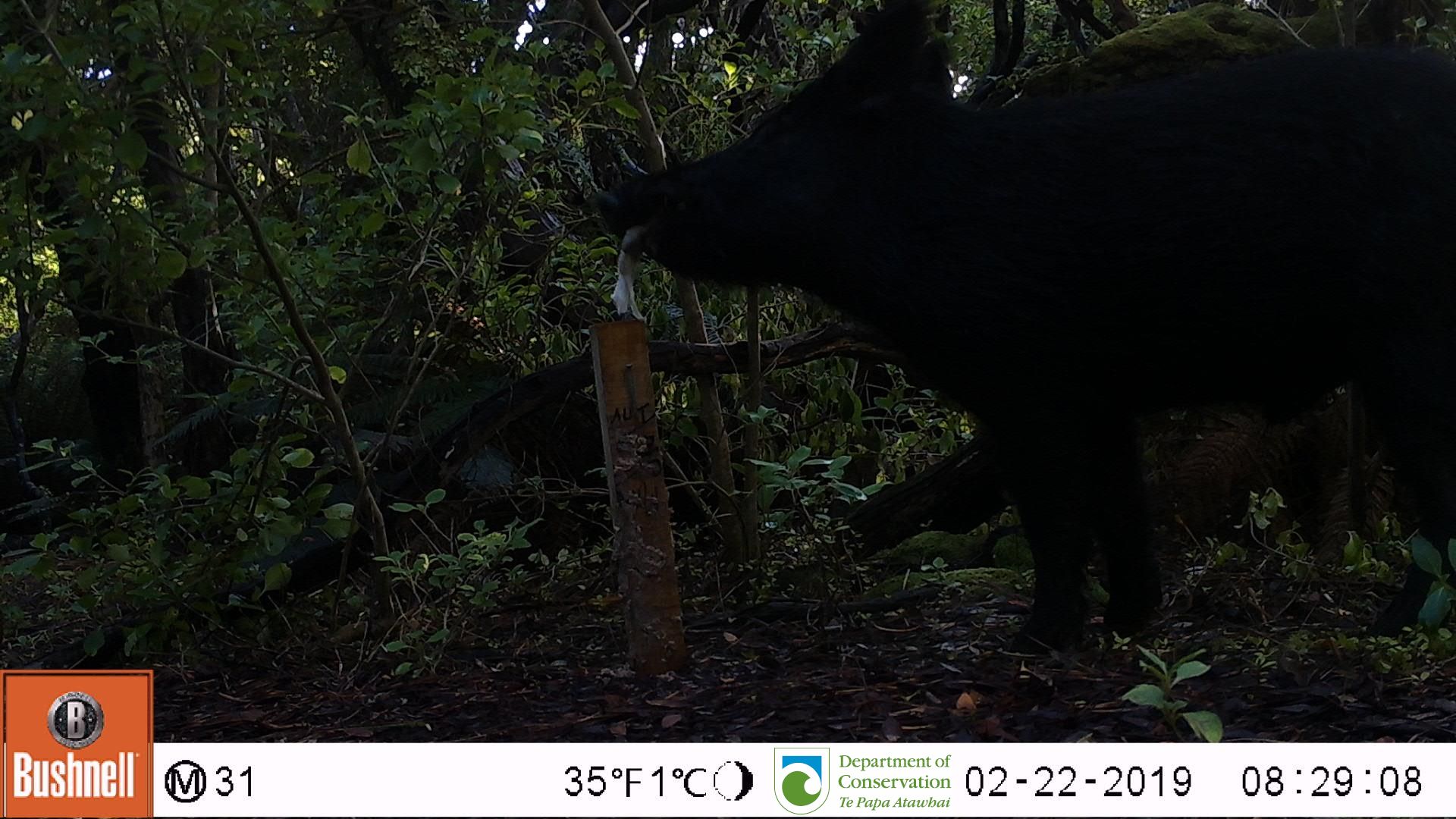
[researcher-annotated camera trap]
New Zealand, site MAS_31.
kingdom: Animalia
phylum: Chordata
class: Mammalia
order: Artiodactyla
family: Suidae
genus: Sus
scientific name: Sus scrofa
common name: pig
Pig (Sus scrofa).